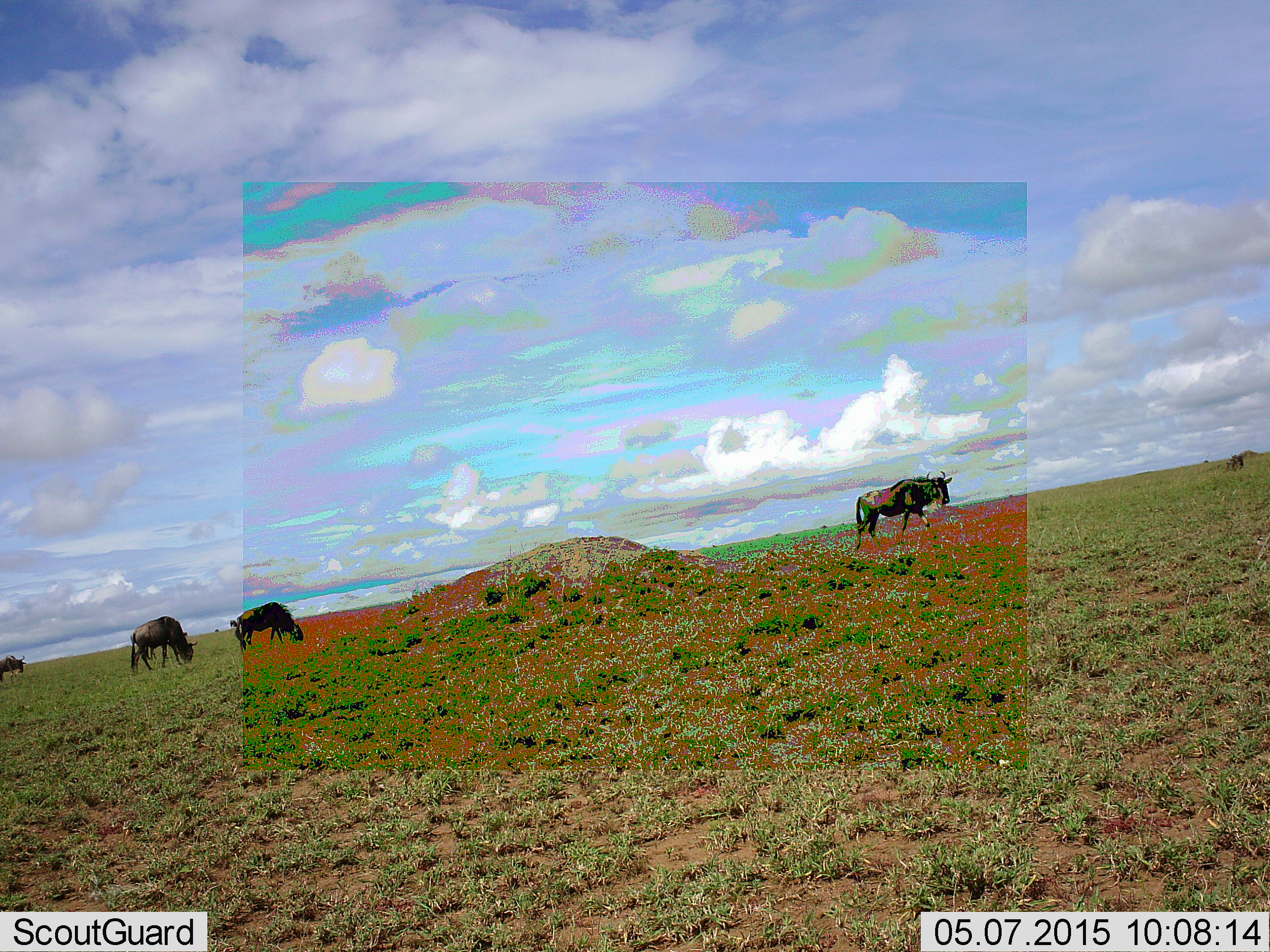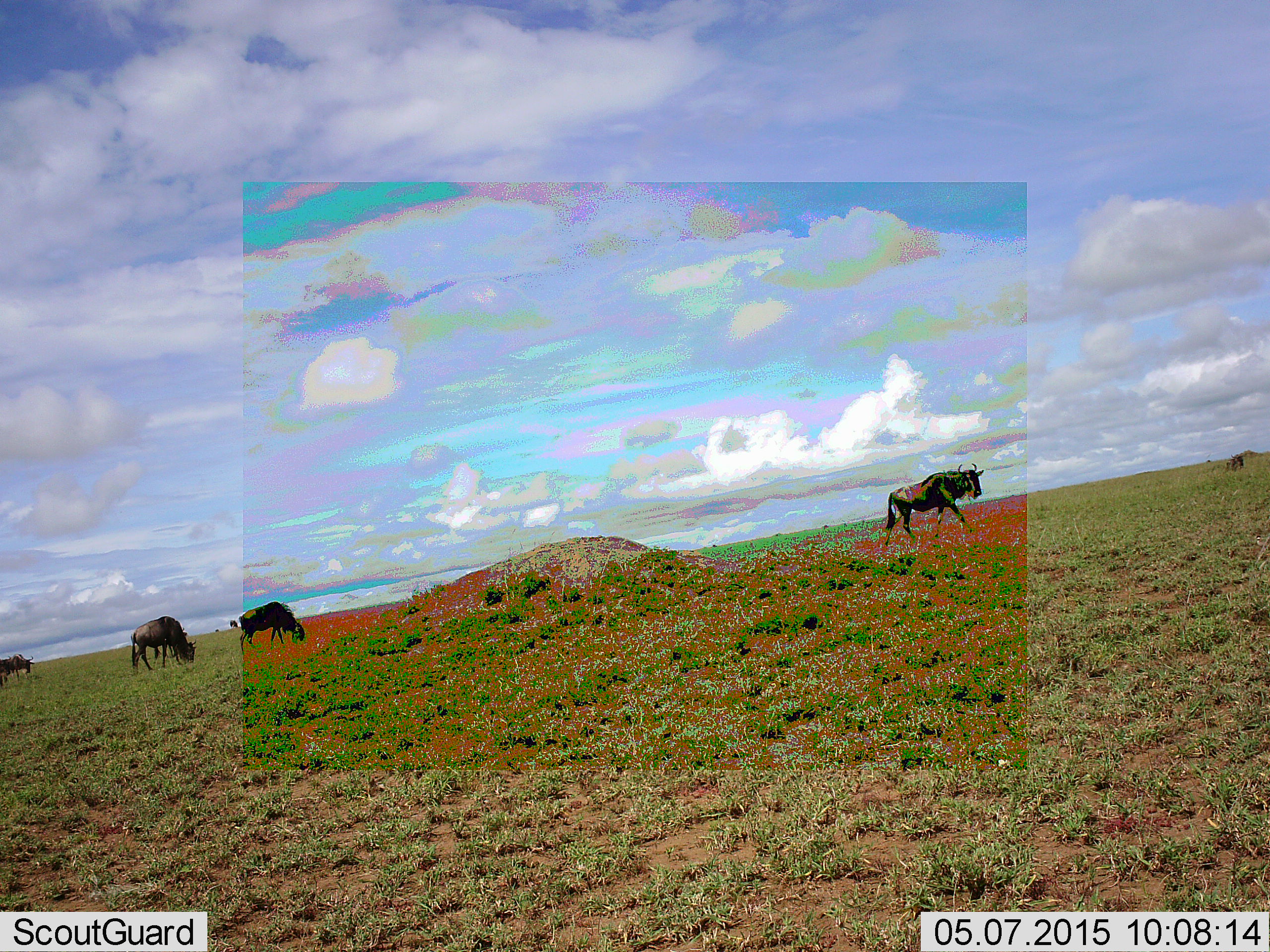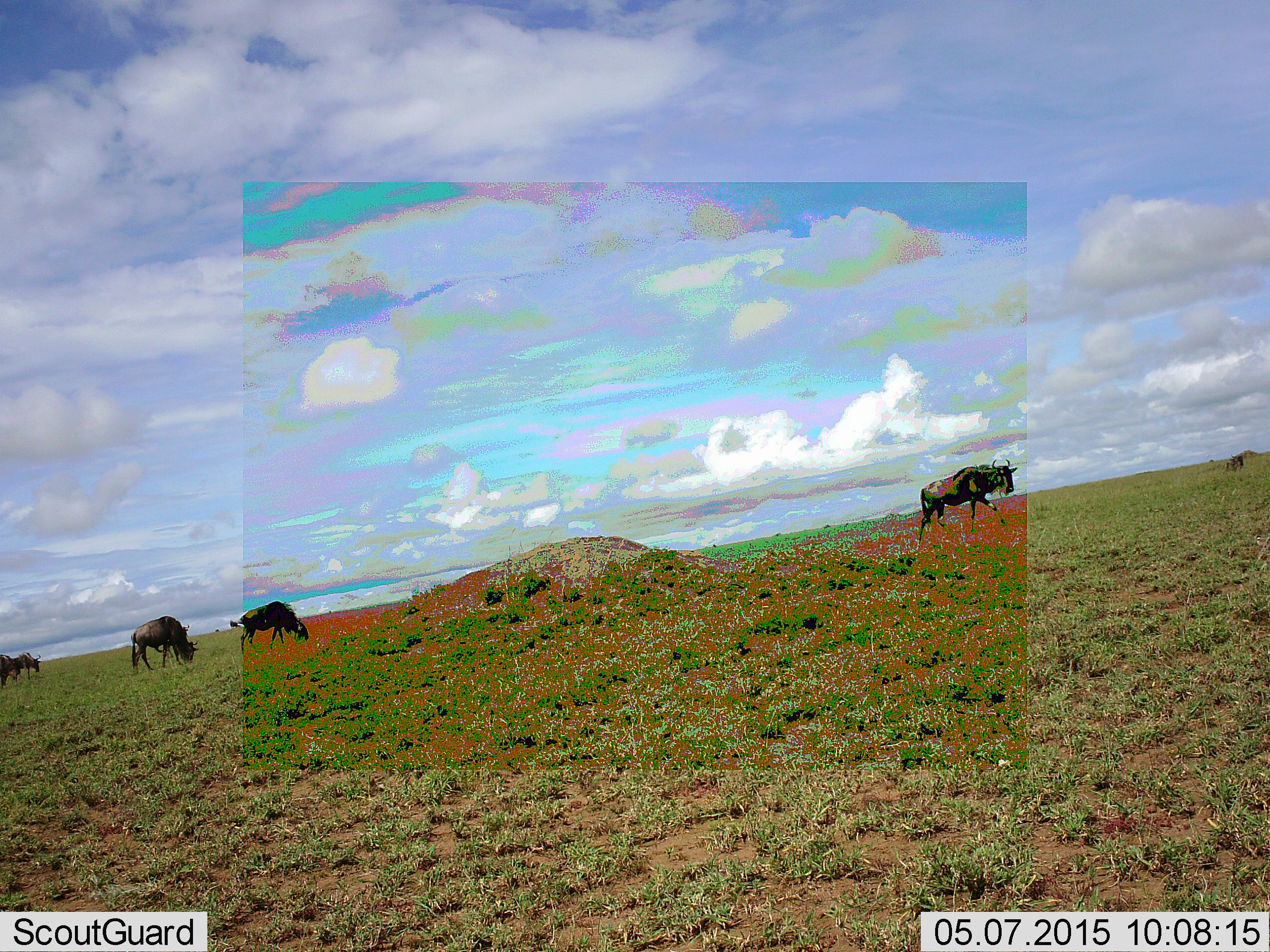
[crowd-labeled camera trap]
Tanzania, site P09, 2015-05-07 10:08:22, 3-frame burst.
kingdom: Animalia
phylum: Chordata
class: Mammalia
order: Artiodactyla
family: Bovidae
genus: Connochaetes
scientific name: Connochaetes taurinus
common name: blue wildebeest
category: wildebeest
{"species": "wildebeest (blue wildebeest) (Connochaetes taurinus)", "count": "4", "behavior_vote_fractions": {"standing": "30%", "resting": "20%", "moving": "100%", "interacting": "0%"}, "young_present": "0%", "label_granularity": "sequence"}